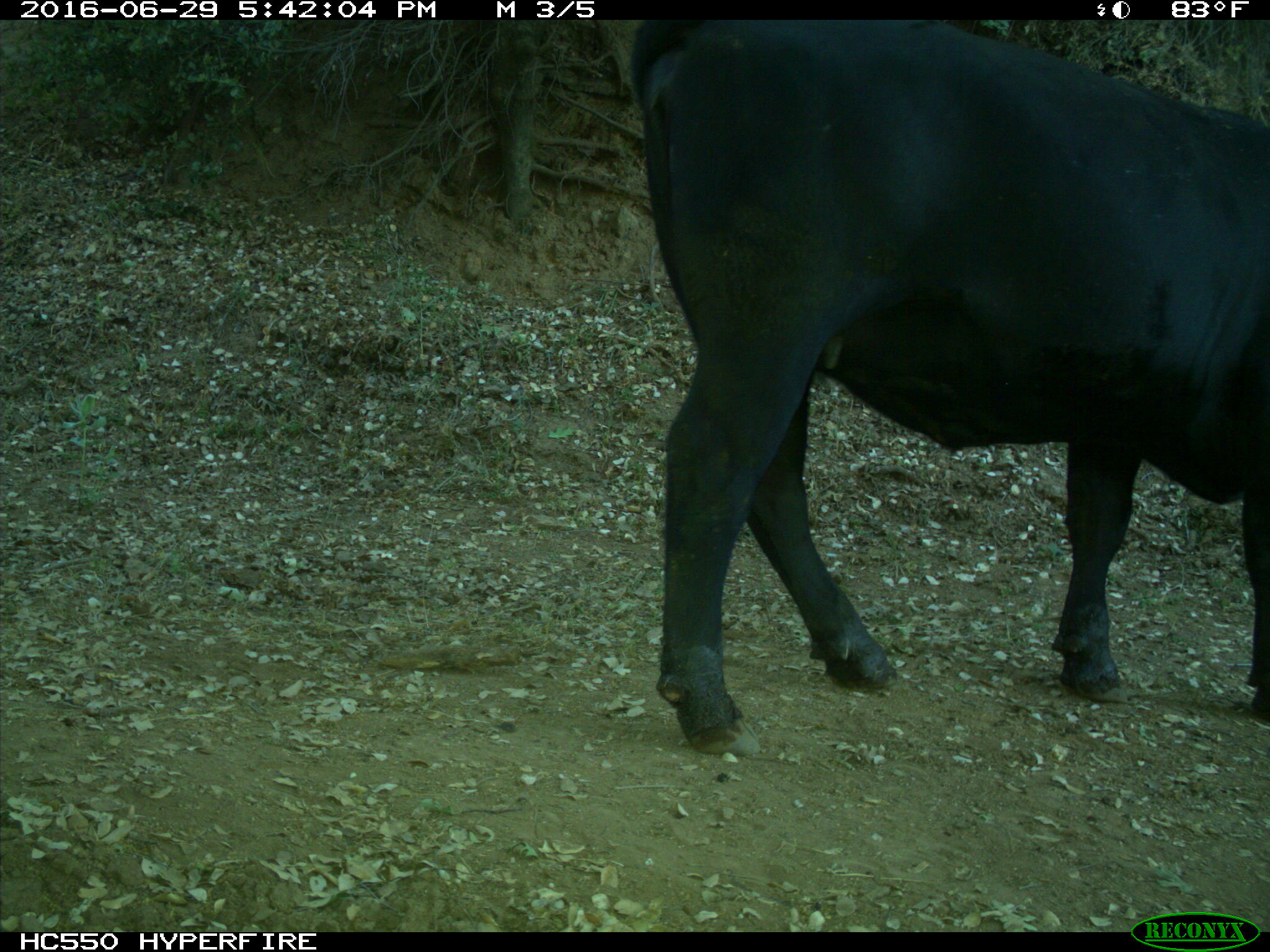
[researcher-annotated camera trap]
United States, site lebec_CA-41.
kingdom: Animalia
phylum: Chordata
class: Mammalia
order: Artiodactyla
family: Bovidae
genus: Bos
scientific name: Bos taurus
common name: domestic cow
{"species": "Bos taurus (domestic cow)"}